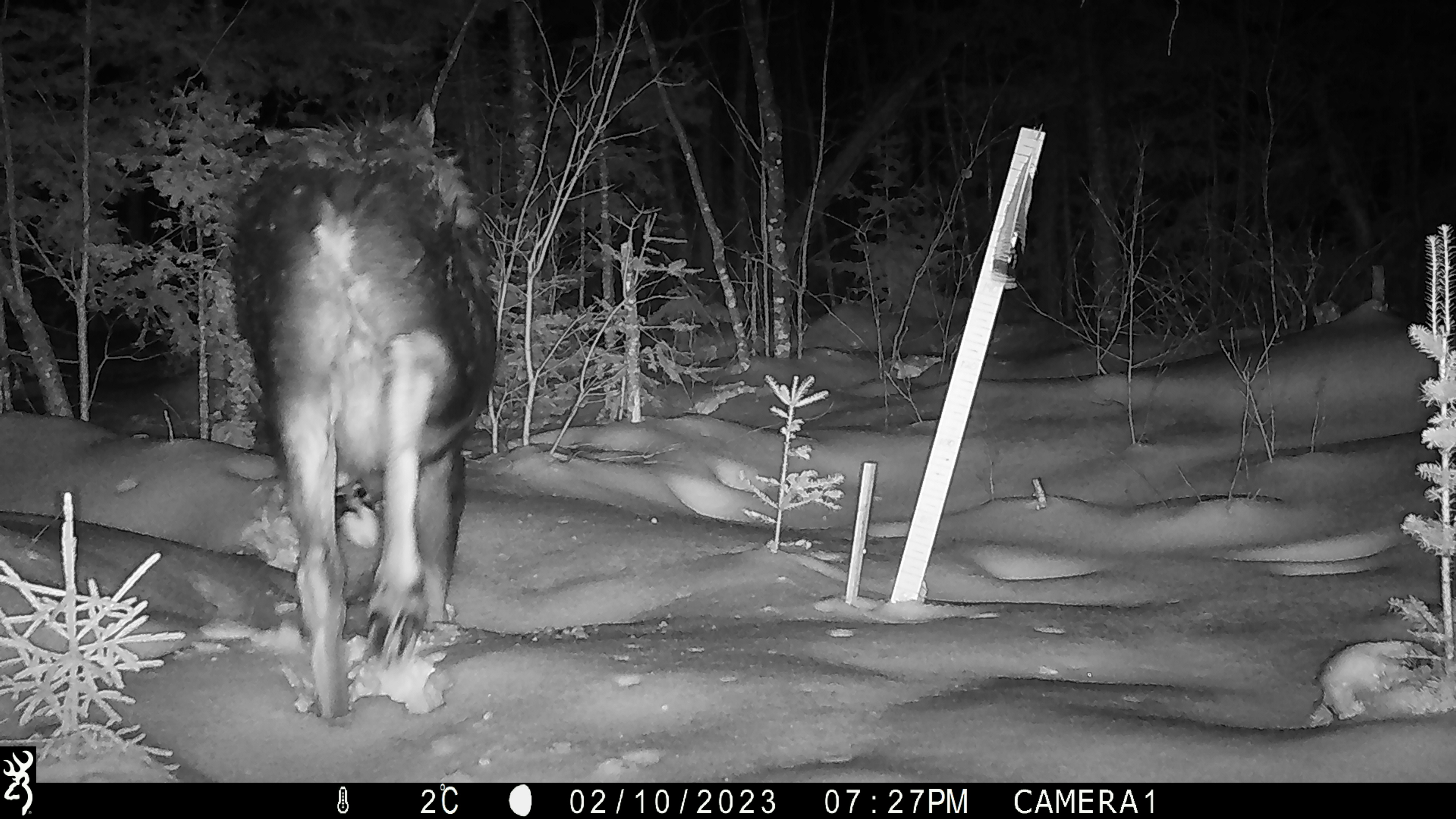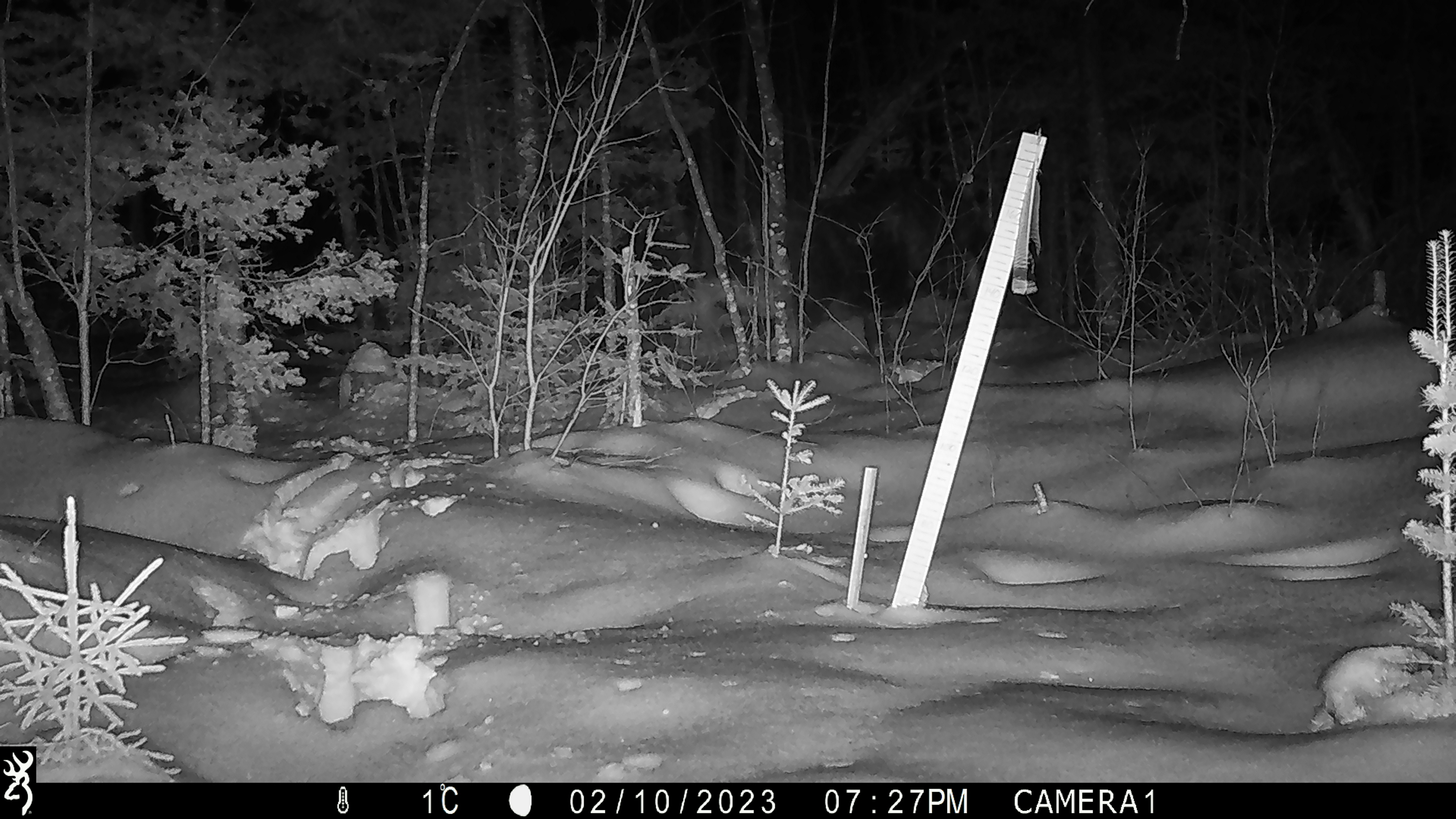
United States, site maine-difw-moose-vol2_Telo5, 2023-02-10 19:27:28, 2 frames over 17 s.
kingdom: Animalia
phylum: Chordata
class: Mammalia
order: Artiodactyla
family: Cervidae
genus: Alces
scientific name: Alces alces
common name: moose